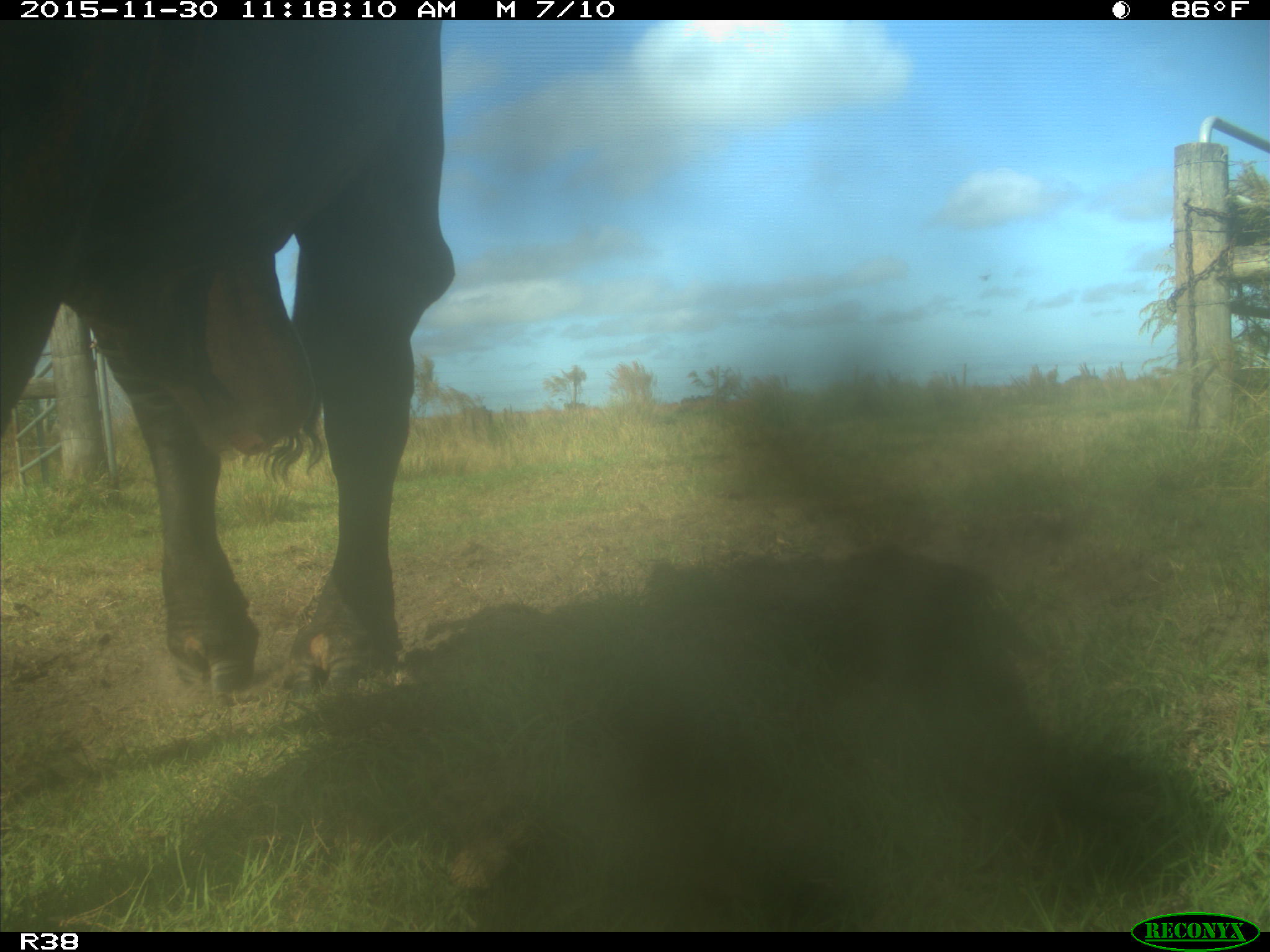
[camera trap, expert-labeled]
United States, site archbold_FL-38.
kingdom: Animalia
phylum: Chordata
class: Mammalia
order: Artiodactyla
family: Bovidae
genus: Bos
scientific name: Bos taurus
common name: domestic cow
Bos taurus (domestic cow).